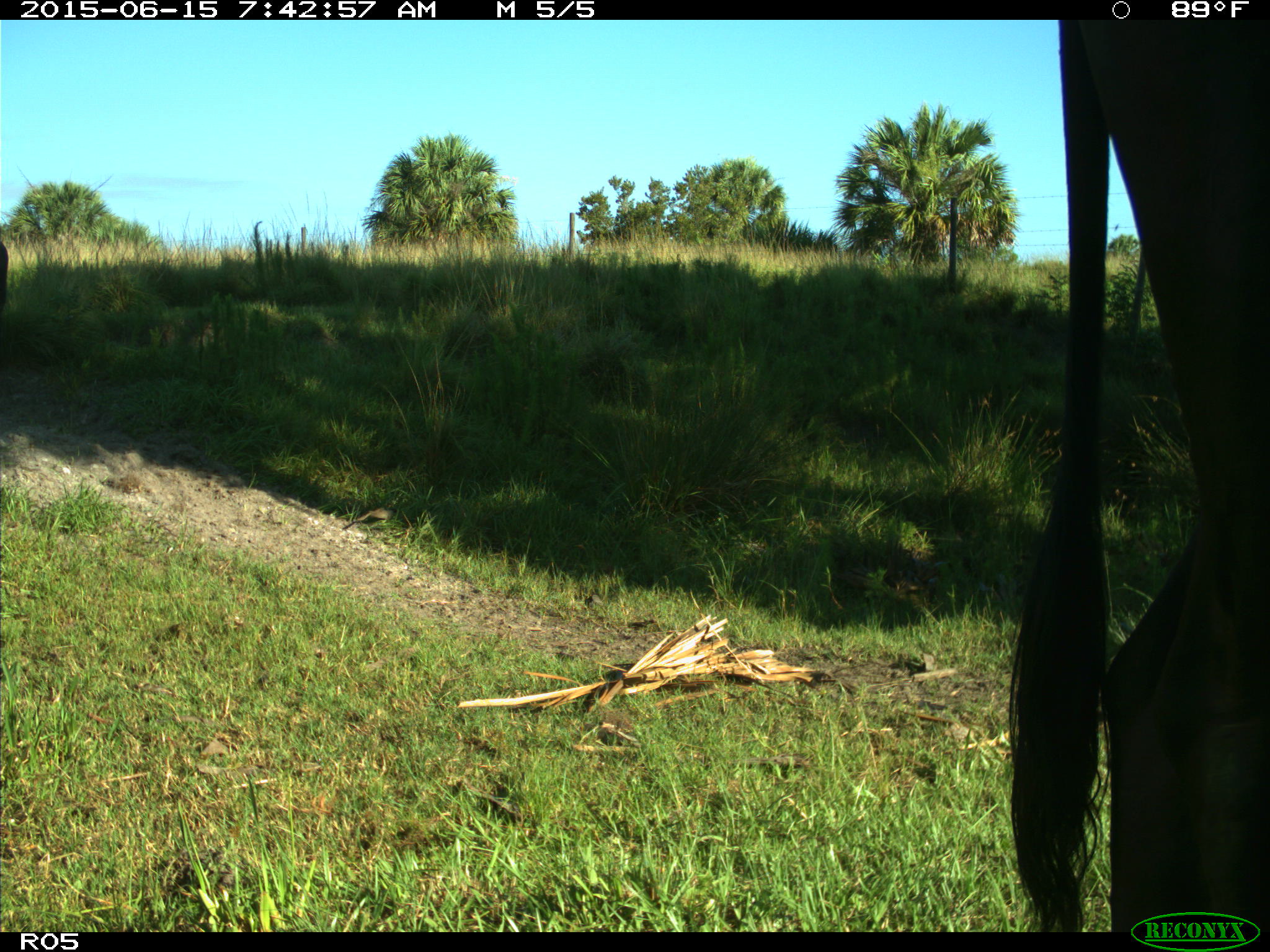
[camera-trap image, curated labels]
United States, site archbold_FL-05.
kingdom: Animalia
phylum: Chordata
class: Mammalia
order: Artiodactyla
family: Bovidae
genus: Bos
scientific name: Bos taurus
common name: domestic cow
Bos taurus (domestic cow).